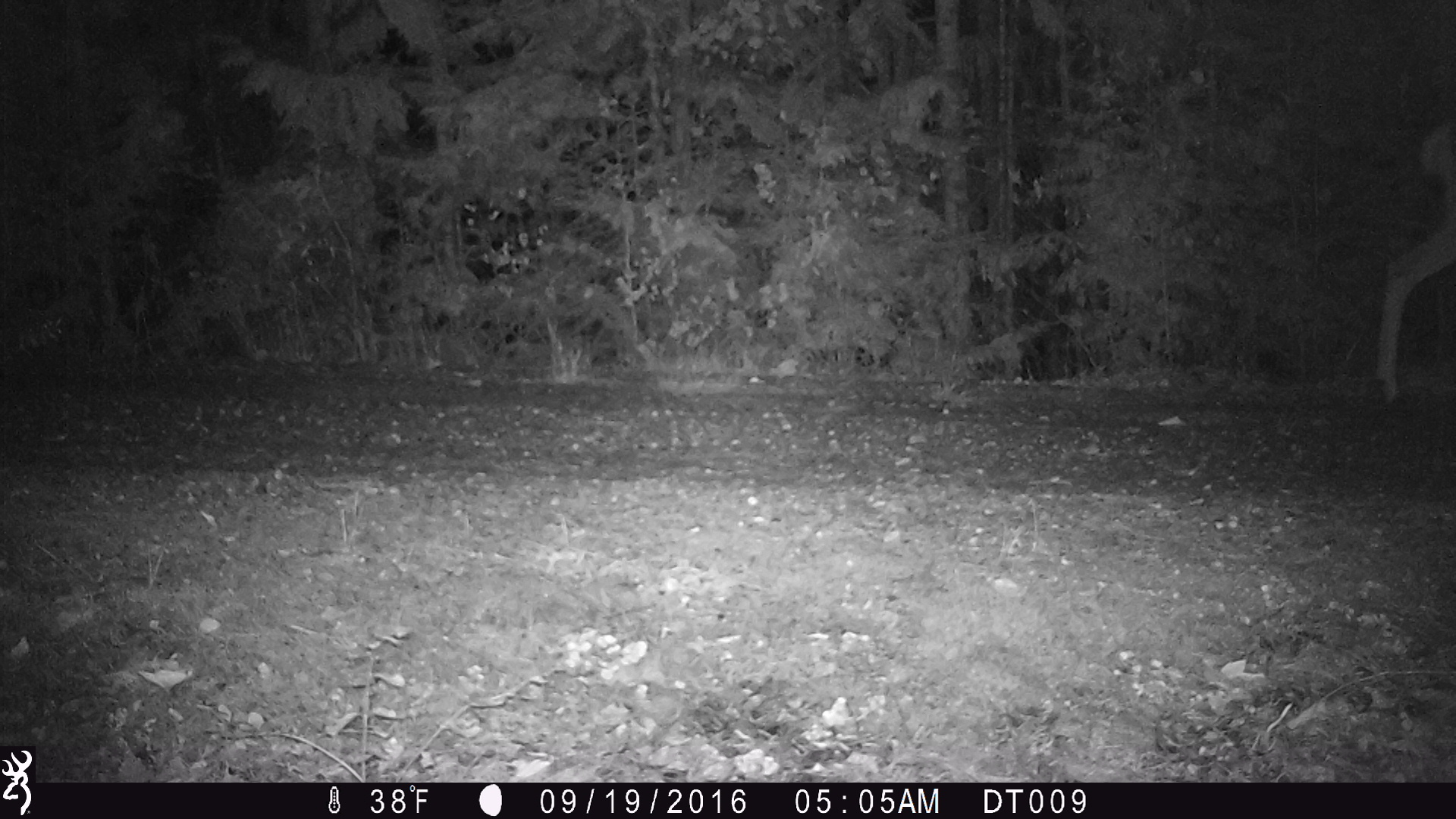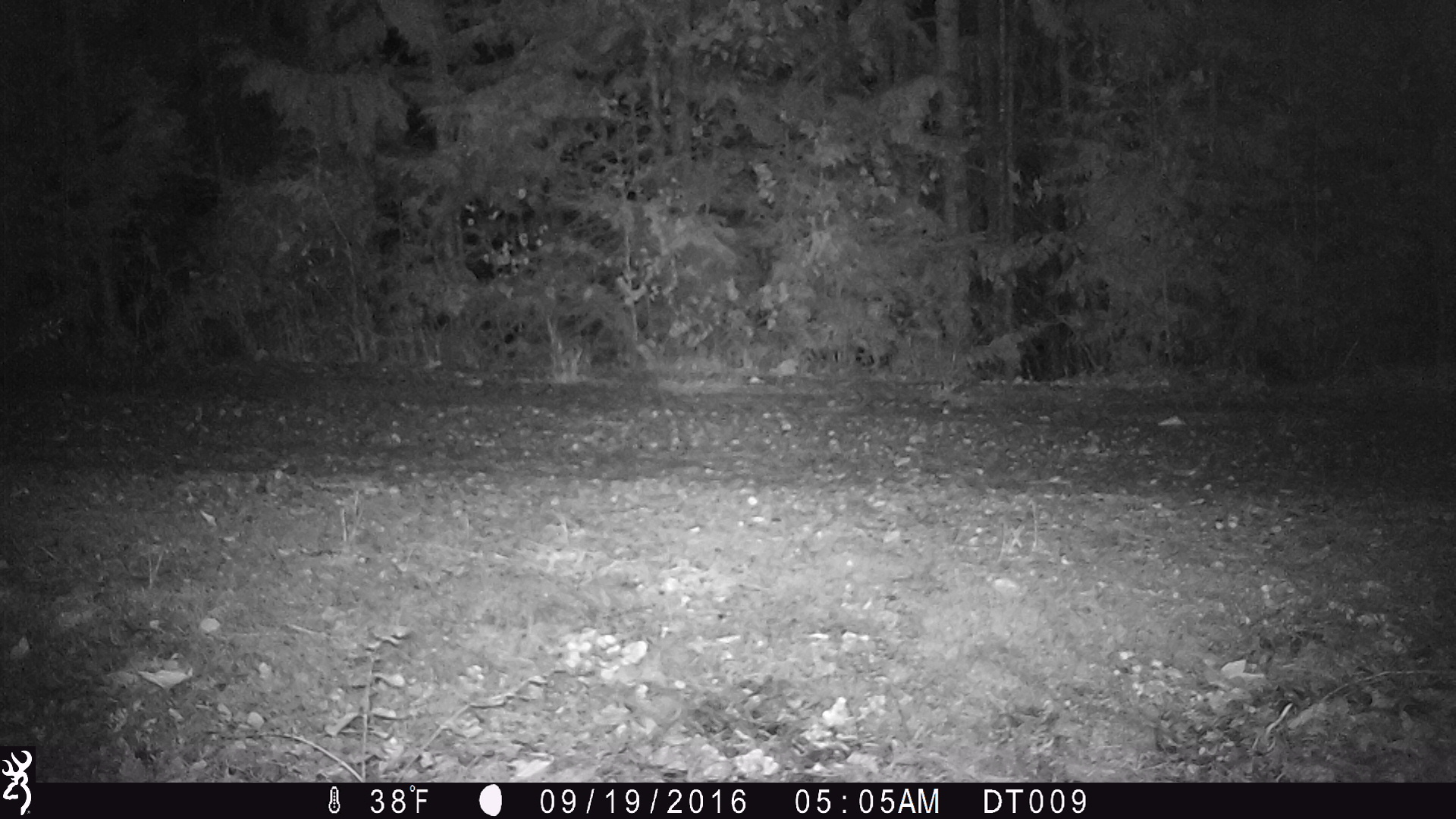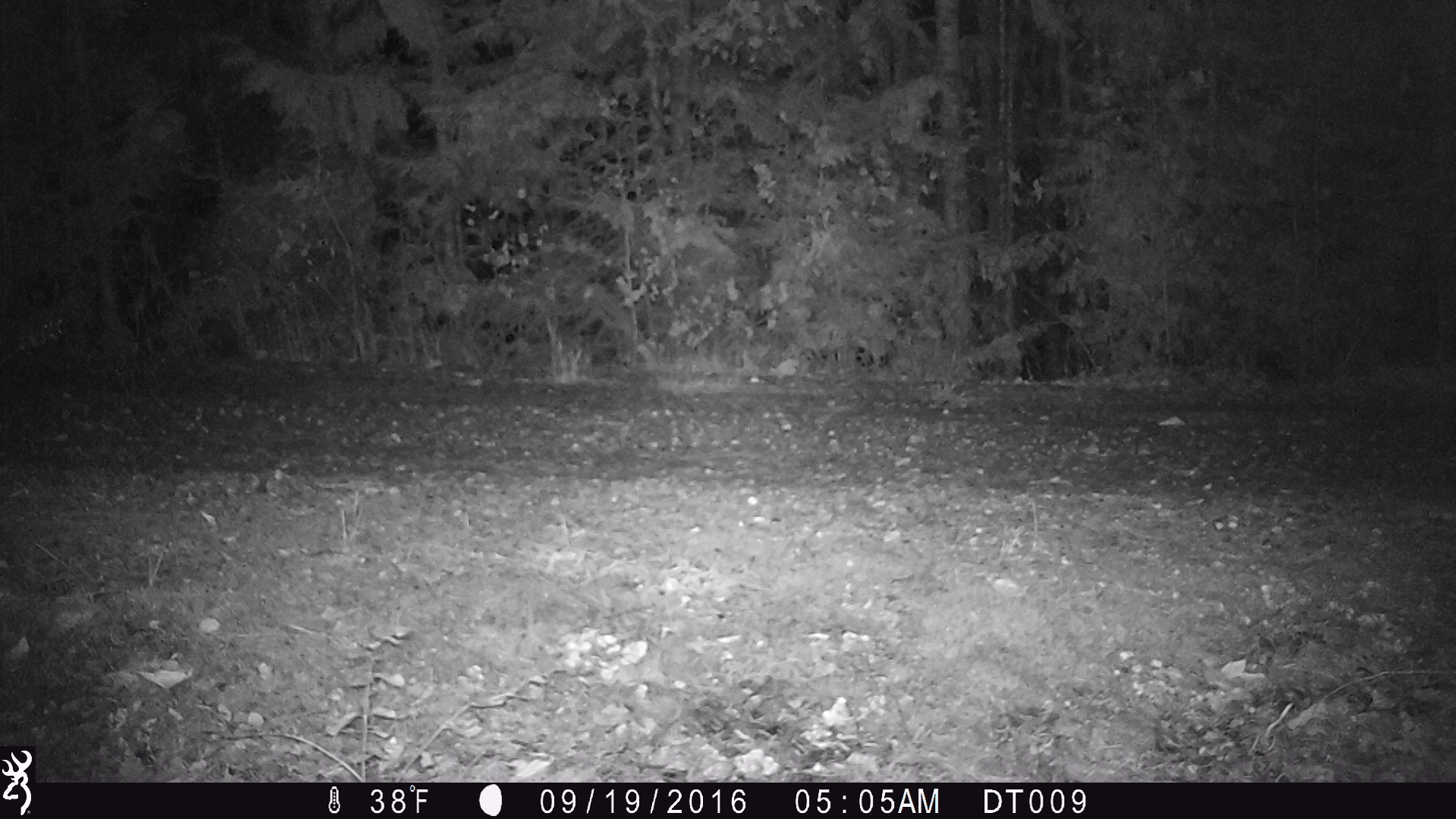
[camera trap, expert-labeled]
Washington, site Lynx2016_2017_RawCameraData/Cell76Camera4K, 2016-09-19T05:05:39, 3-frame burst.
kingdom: Animalia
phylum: Chordata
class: Mammalia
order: Artiodactyla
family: Cervidae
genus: Odocoileus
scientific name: Odocoileus hemionus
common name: mule deer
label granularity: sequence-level